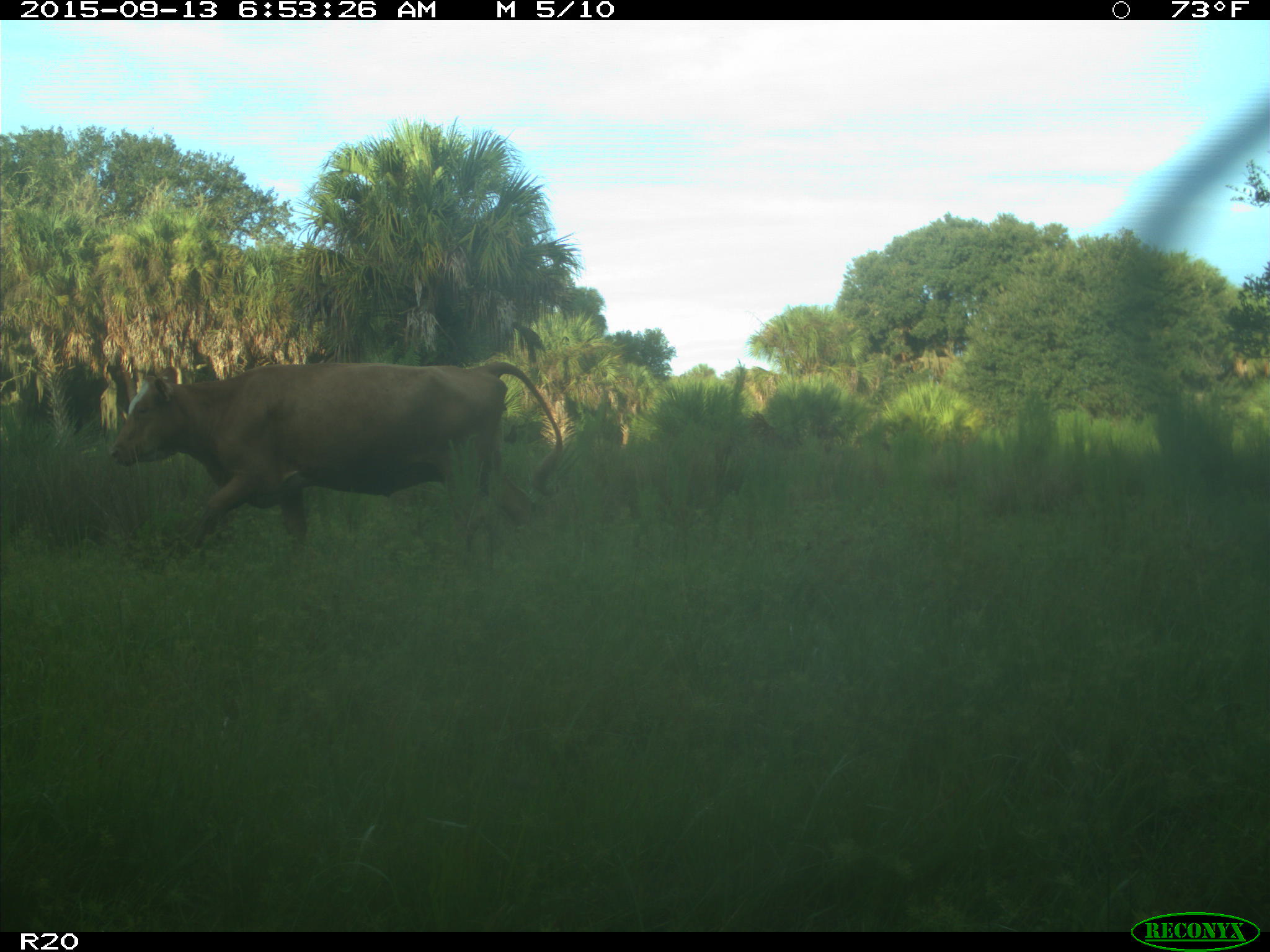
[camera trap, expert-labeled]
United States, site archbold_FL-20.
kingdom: Animalia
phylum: Chordata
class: Mammalia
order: Artiodactyla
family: Bovidae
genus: Bos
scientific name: Bos taurus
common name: domestic cow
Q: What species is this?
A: Bos taurus (domestic cow).